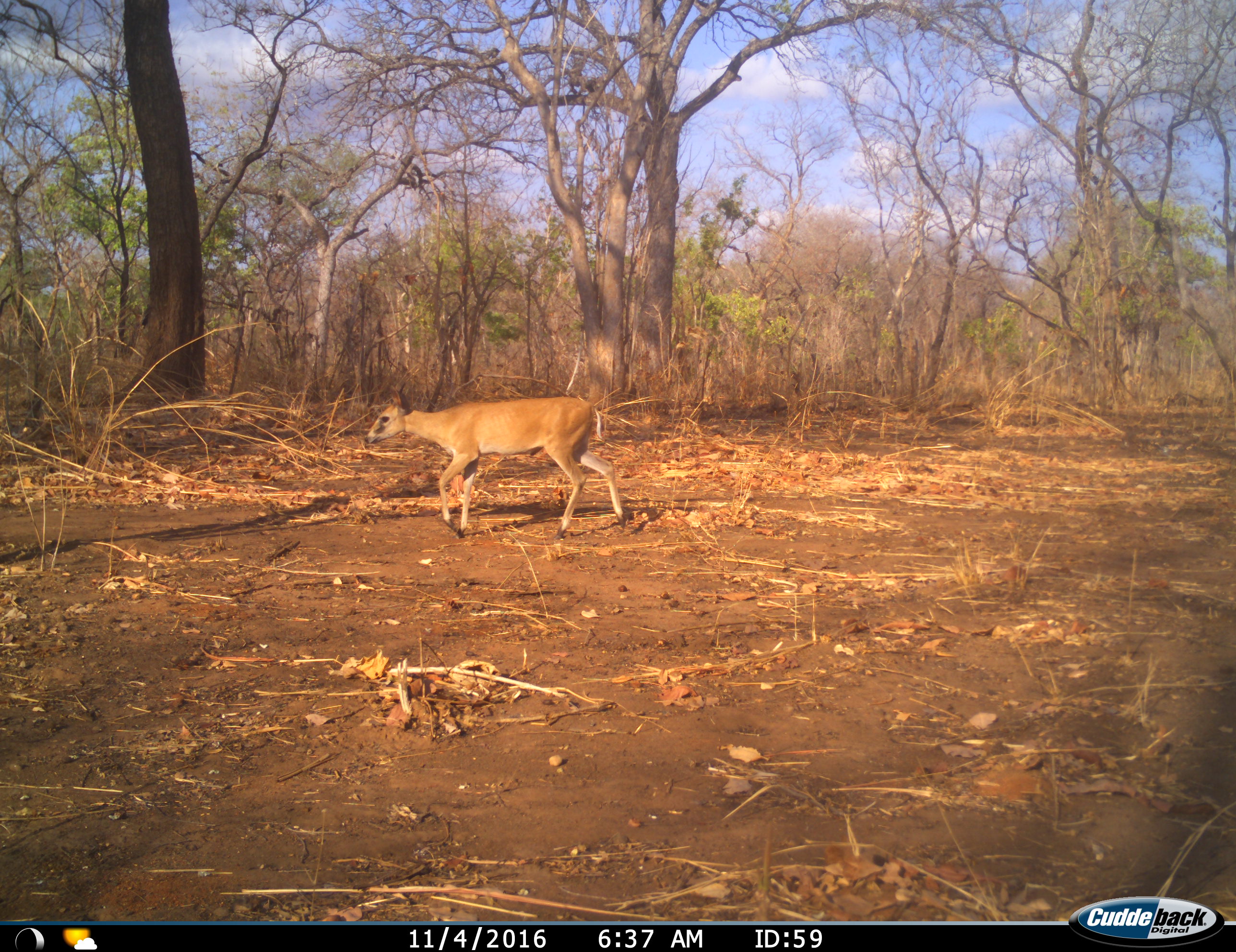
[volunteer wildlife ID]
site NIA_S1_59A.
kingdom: Animalia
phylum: Chordata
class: Mammalia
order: Artiodactyla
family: Bovidae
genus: Sylvicapra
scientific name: Sylvicapra grimmia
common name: common duiker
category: duikercommongrey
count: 1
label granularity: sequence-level